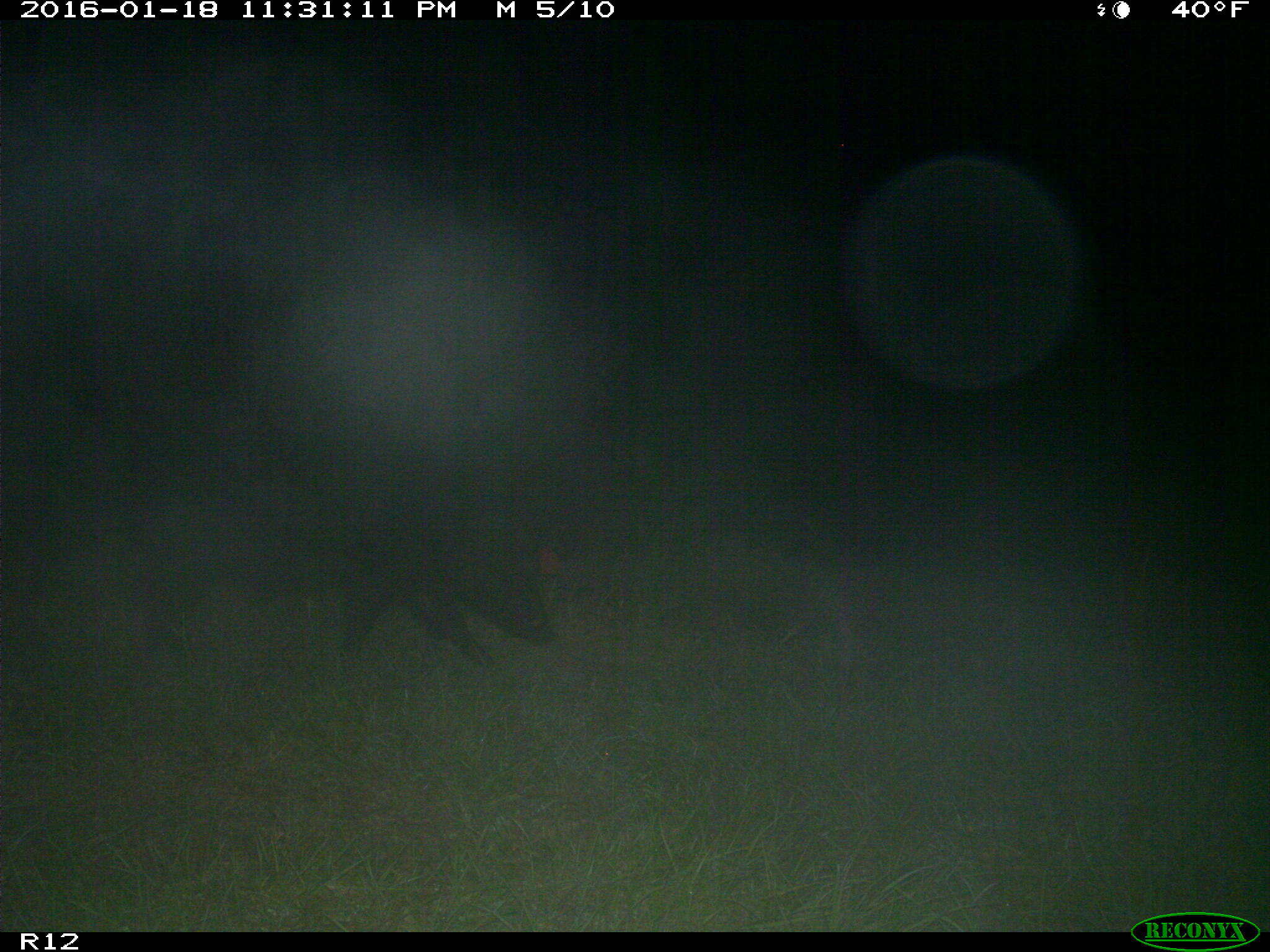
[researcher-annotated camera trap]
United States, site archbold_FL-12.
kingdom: Animalia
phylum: Chordata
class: Mammalia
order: Artiodactyla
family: Suidae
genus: Sus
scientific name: Sus scrofa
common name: wild boar